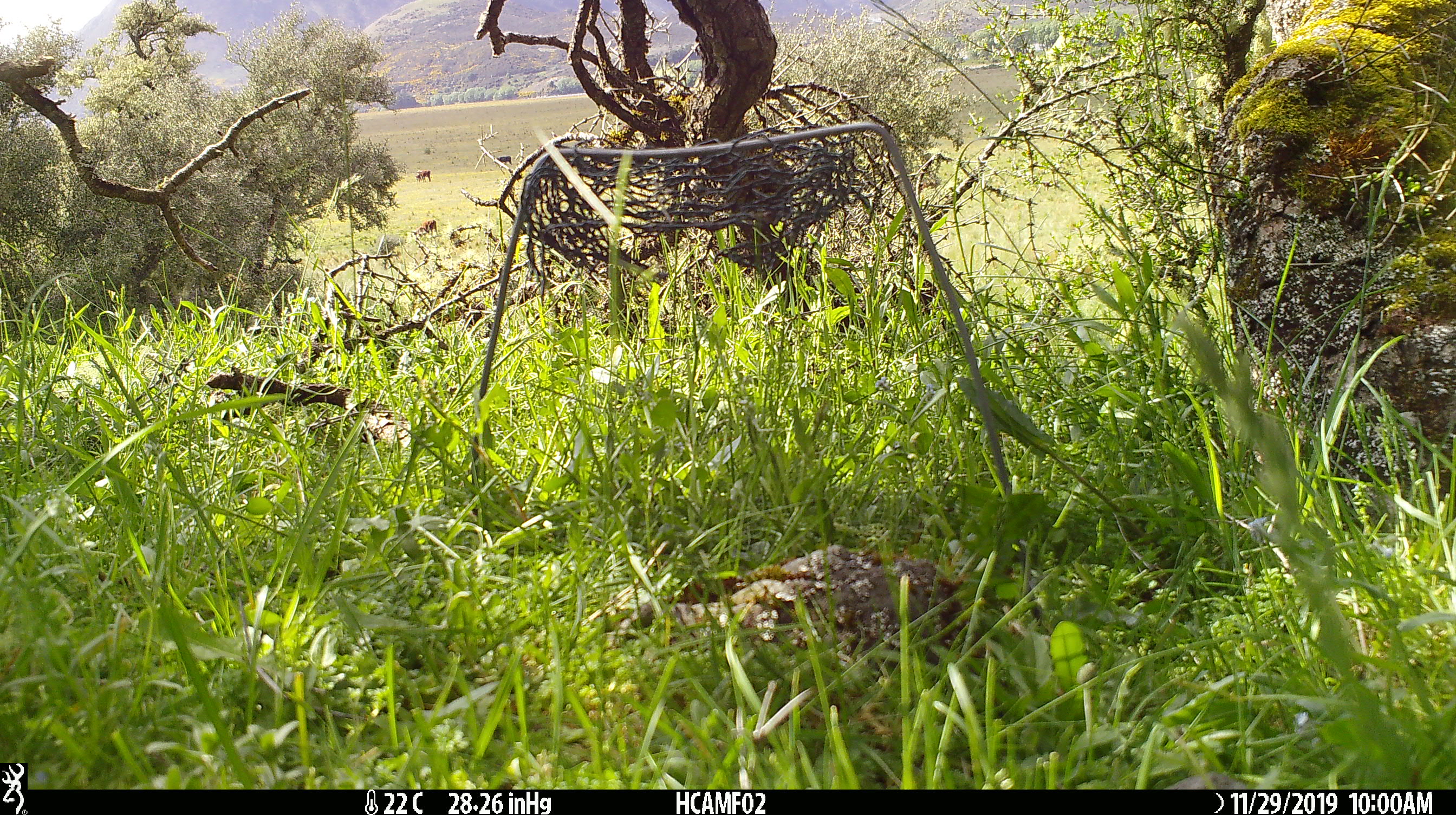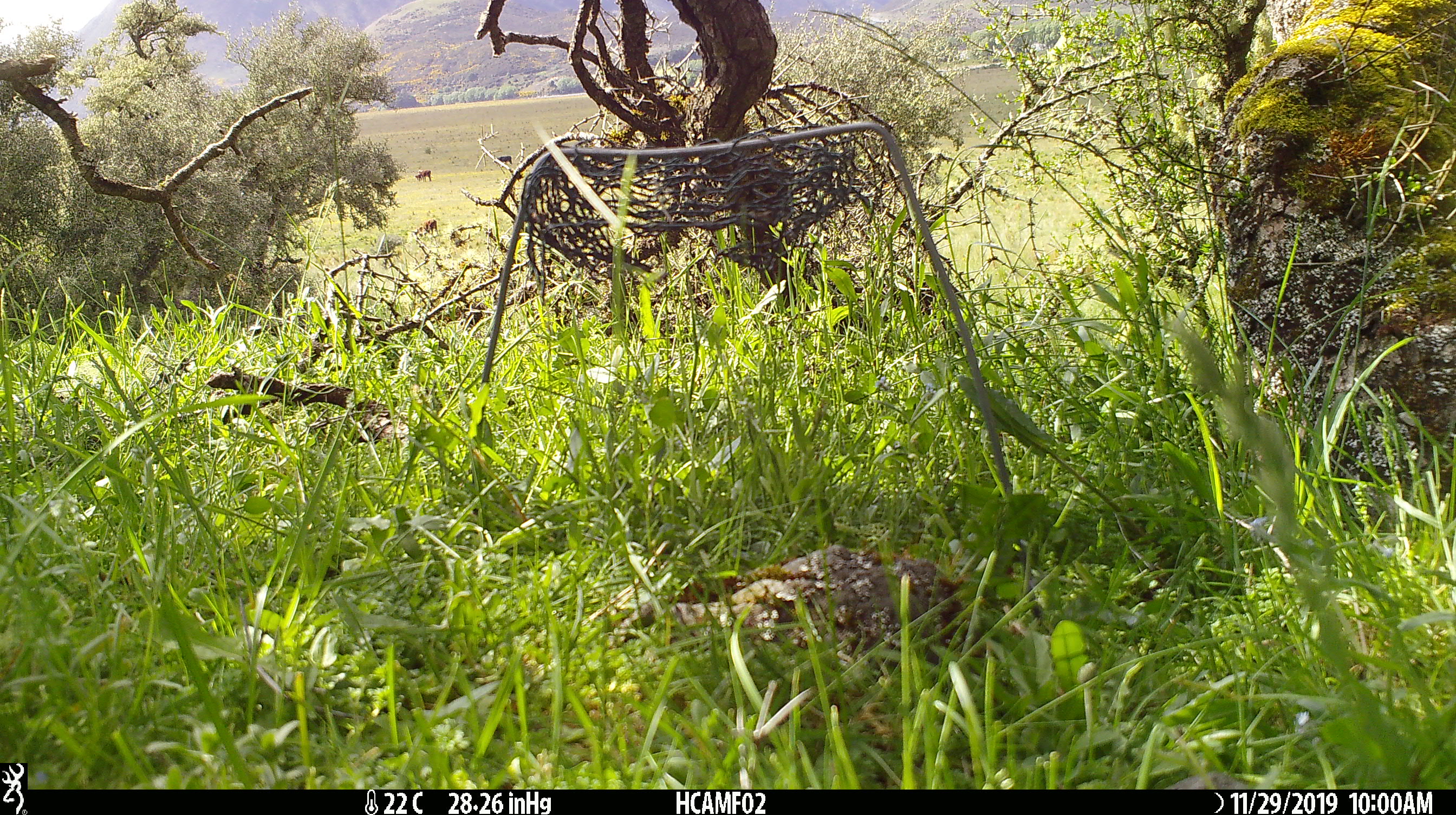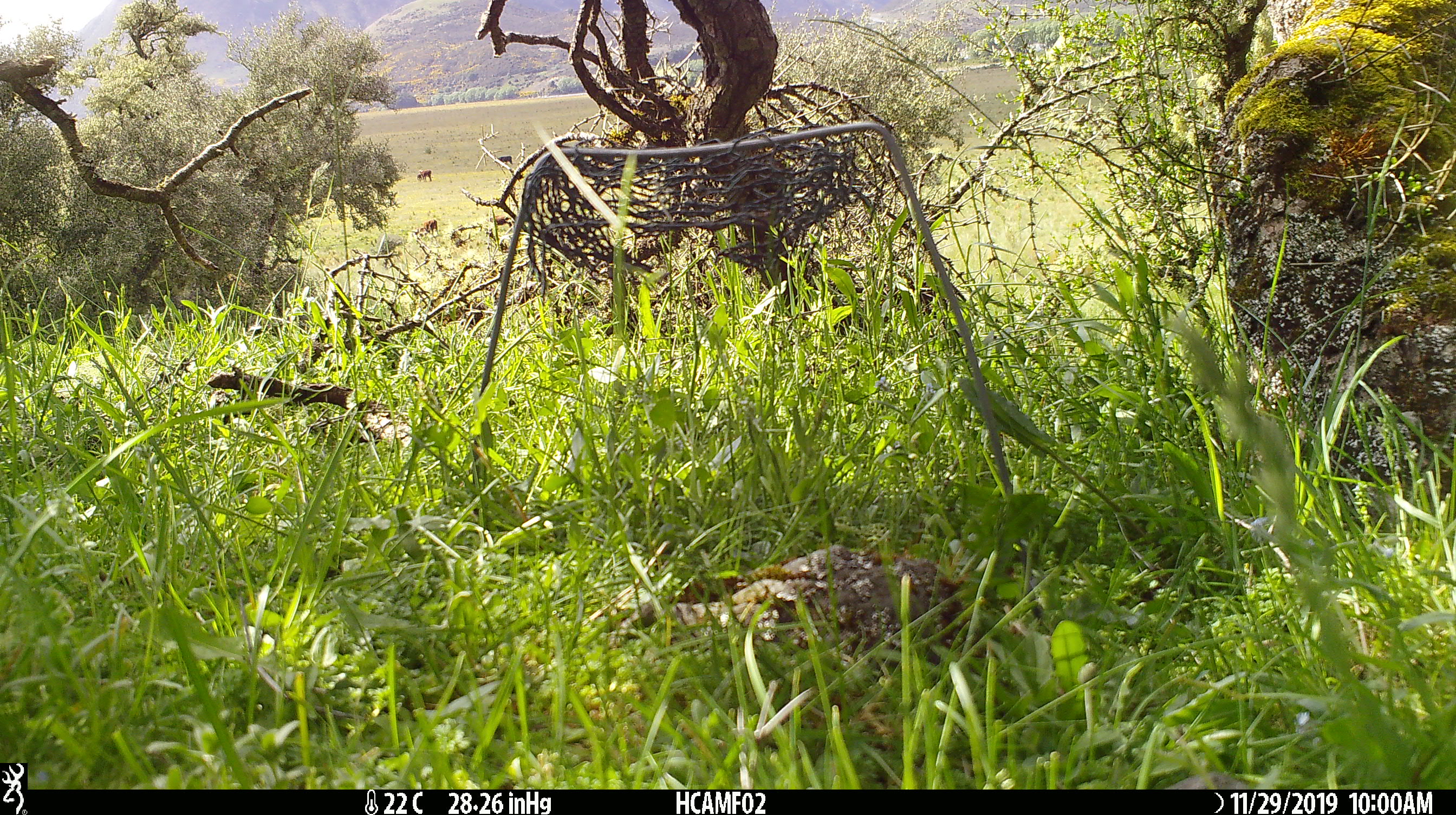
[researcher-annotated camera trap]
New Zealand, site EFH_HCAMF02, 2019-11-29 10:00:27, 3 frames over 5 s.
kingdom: Animalia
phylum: Chordata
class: Mammalia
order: Artiodactyla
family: Bovidae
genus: Bos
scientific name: Bos taurus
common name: domestic cow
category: cow